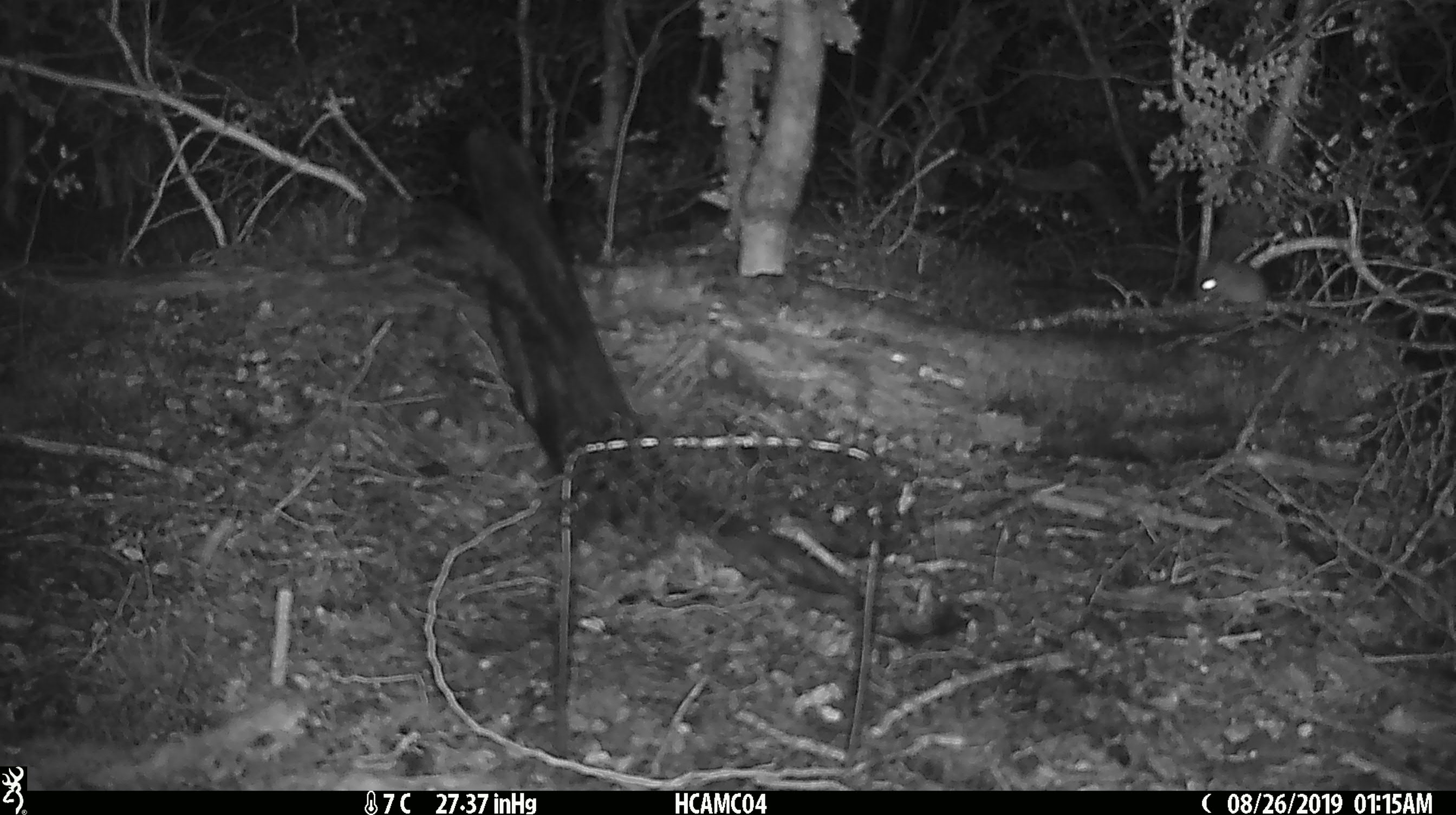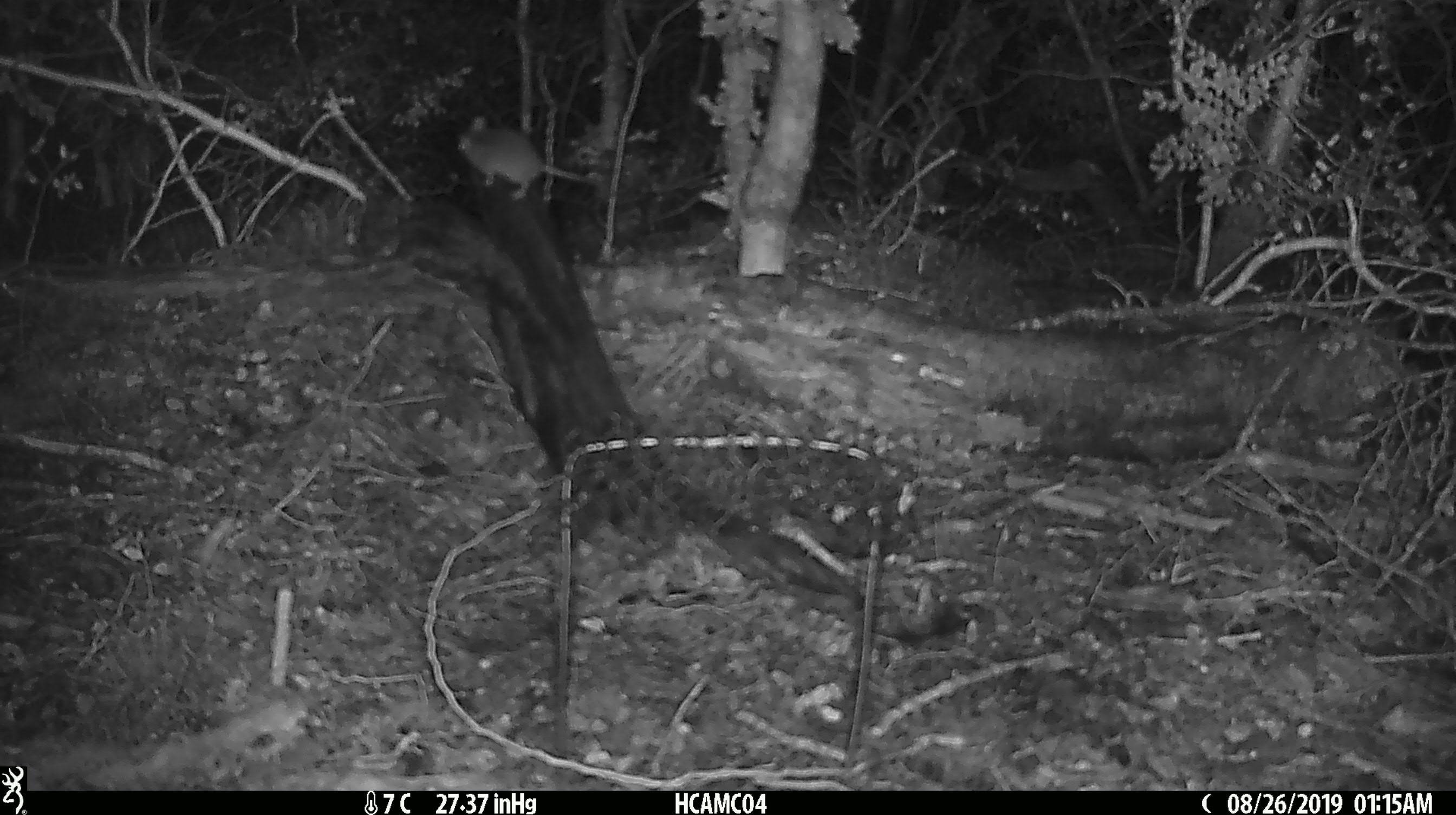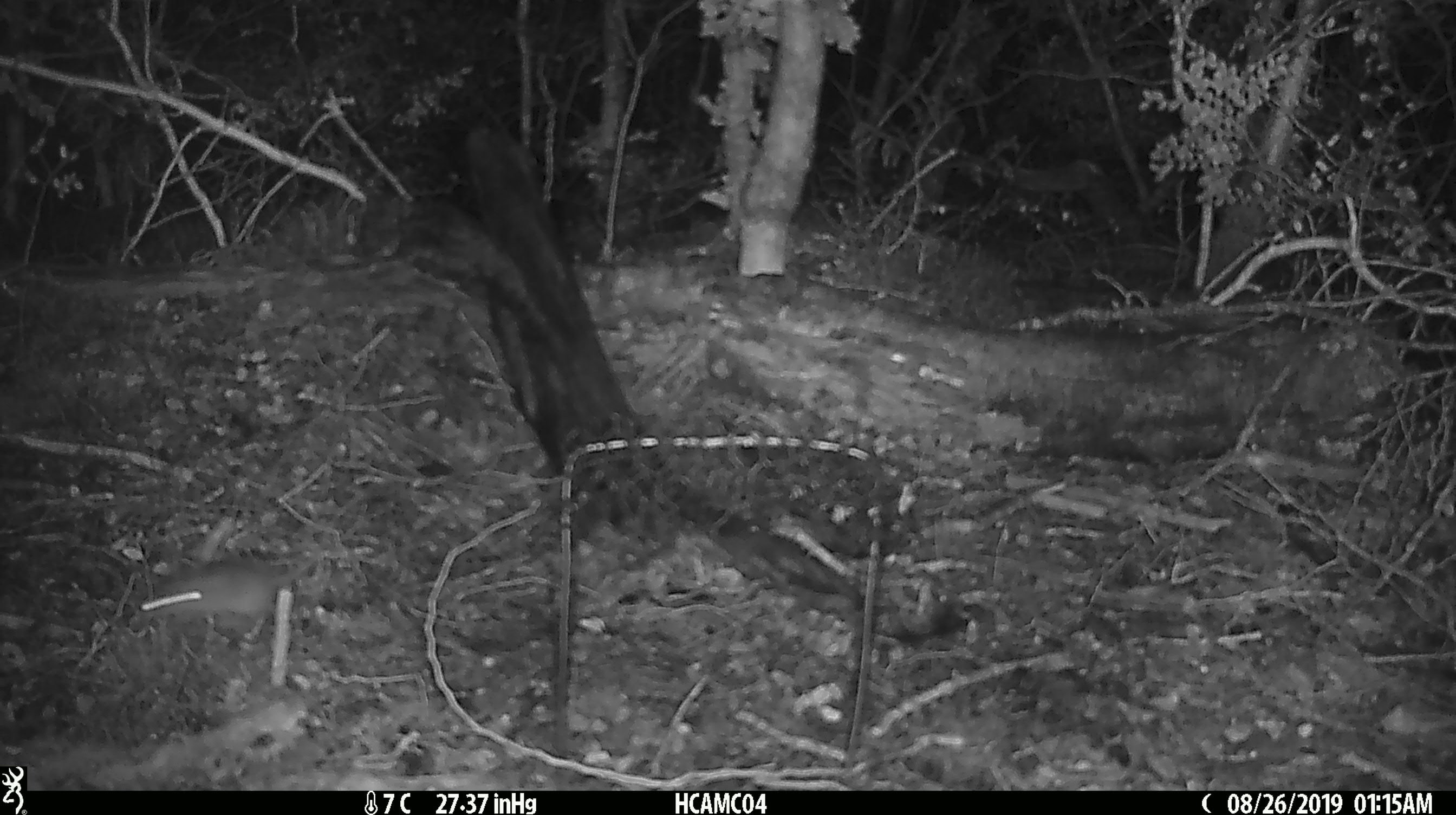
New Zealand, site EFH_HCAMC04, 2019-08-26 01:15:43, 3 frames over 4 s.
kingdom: Animalia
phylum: Chordata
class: Mammalia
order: Rodentia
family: Muridae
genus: Mus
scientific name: Mus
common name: mouse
Mouse (Mus).